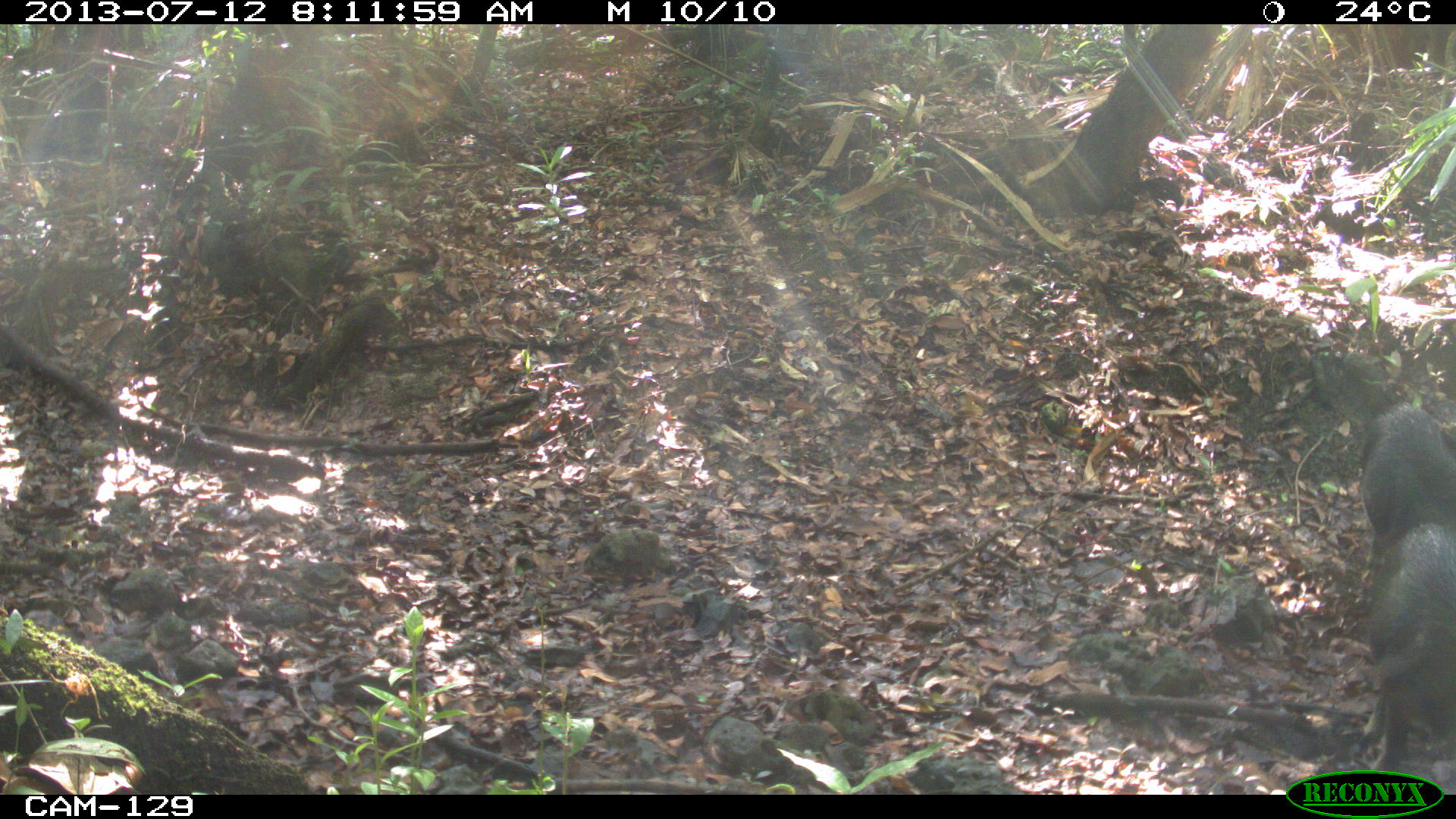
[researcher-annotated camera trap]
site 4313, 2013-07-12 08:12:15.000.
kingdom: Animalia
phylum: Chordata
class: Mammalia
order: Artiodactyla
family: Tayassuidae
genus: Tayassu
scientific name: Tayassu pecari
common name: white-lipped peccary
Tayassu pecari (white-lipped peccary), count 7.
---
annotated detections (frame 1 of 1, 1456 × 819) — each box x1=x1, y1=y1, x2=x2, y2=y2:
tayassu pecari: x1=1356, y1=520, x2=1456, y2=772; x1=1355, y1=400, x2=1454, y2=616